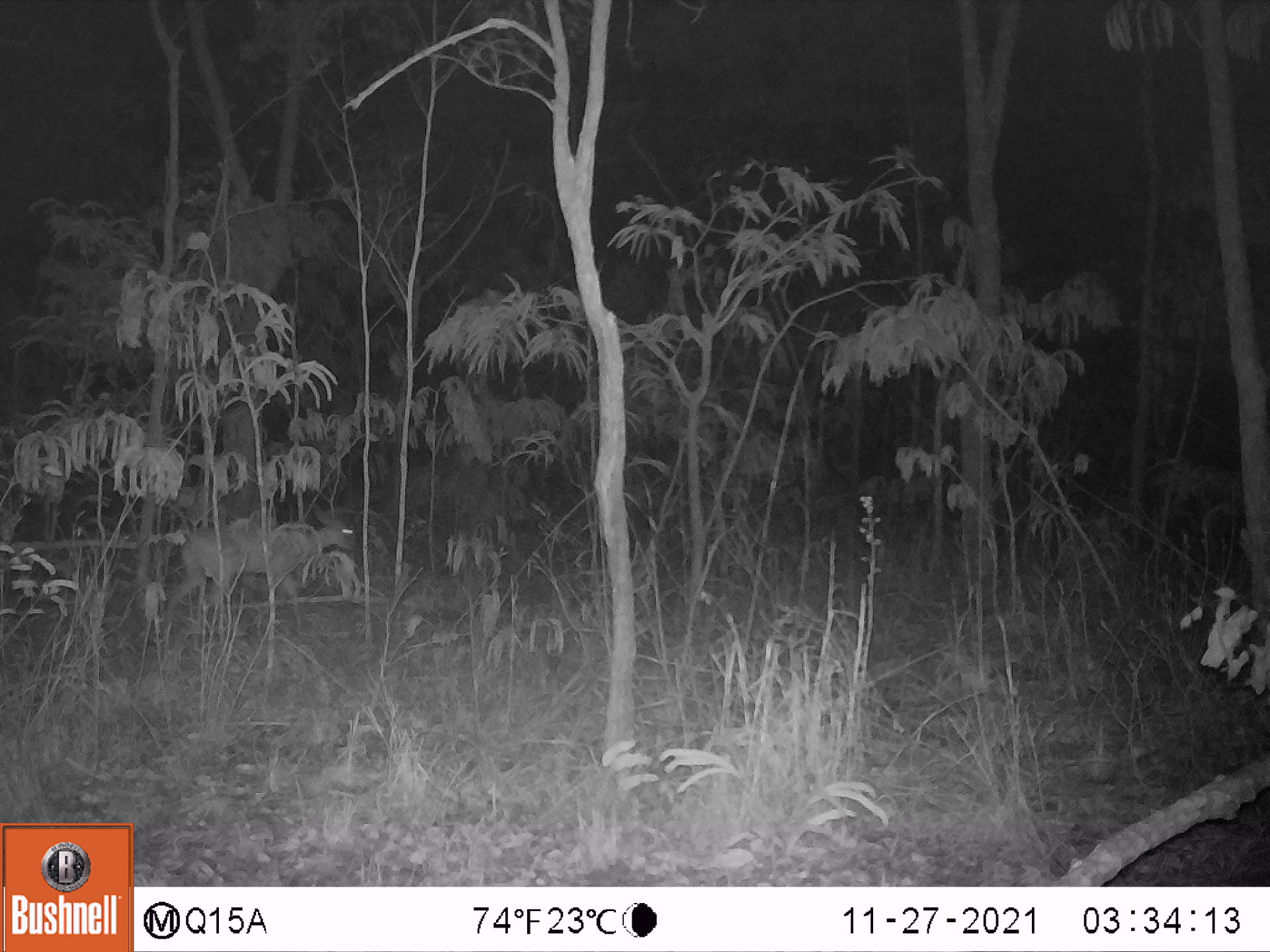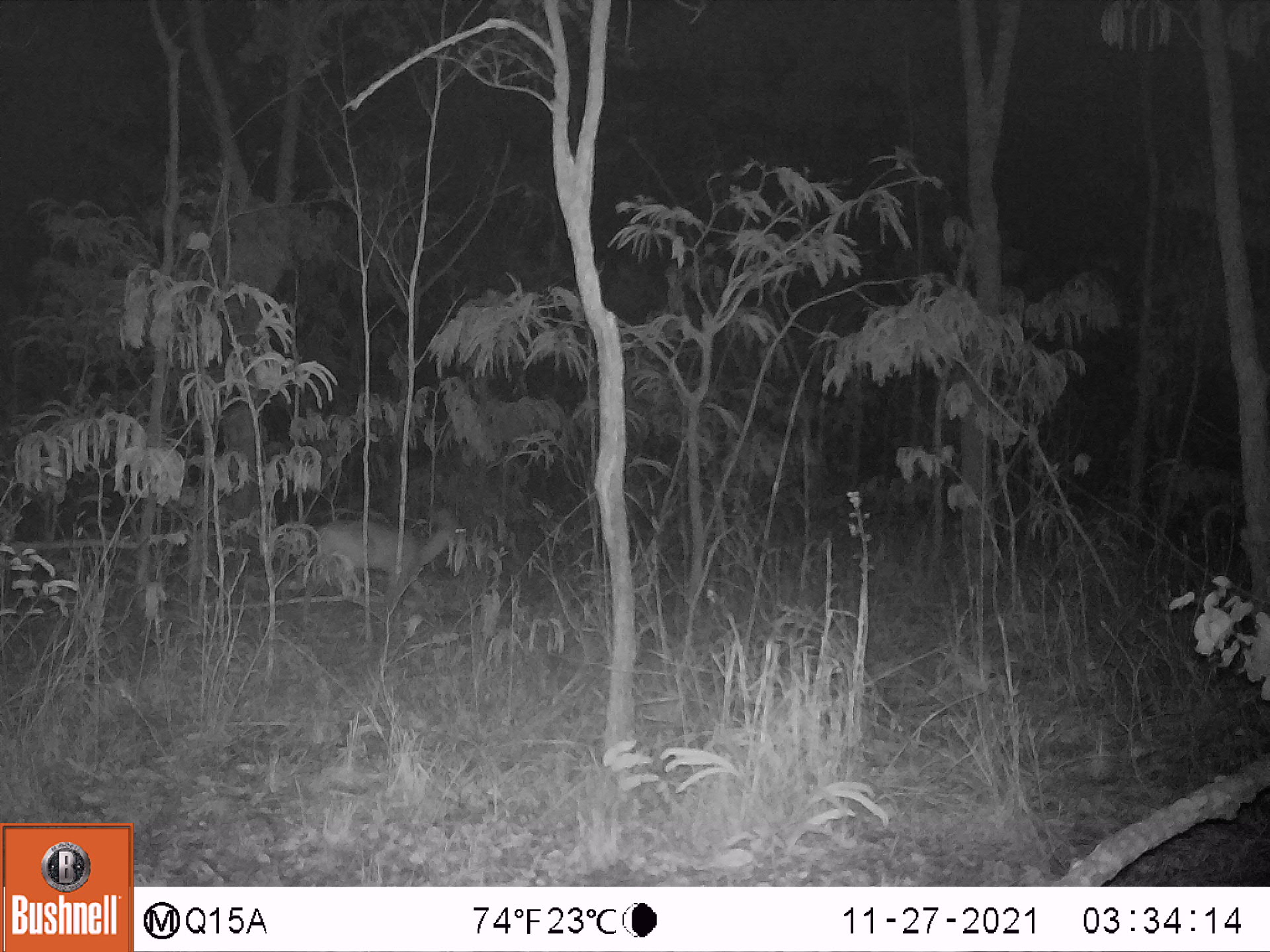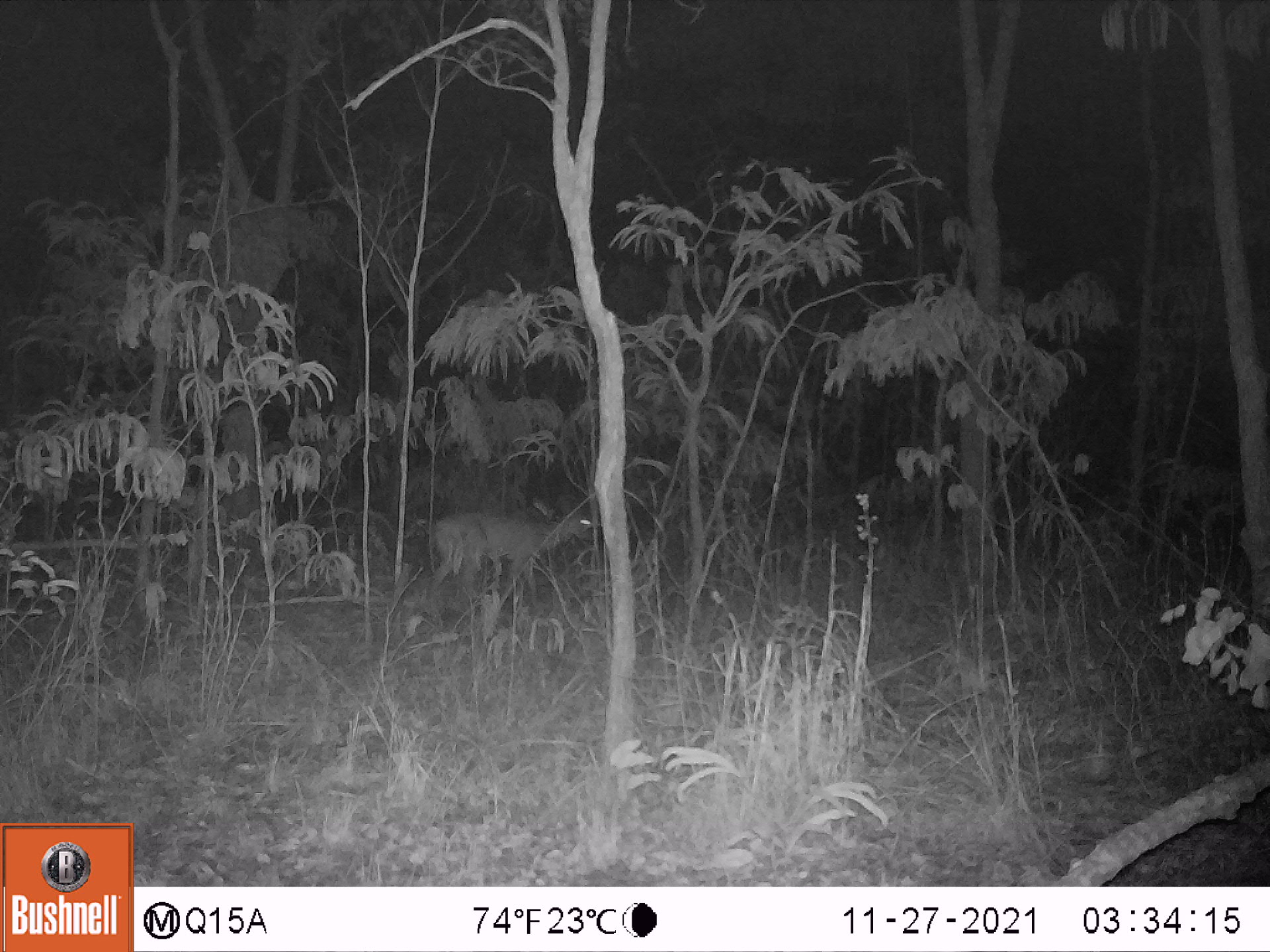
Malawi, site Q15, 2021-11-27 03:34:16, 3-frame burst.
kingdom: Animalia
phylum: Chordata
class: Mammalia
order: Artiodactyla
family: Bovidae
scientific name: Antilopinae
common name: small antelope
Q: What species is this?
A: Small antelope (Antilopinae).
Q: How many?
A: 1.